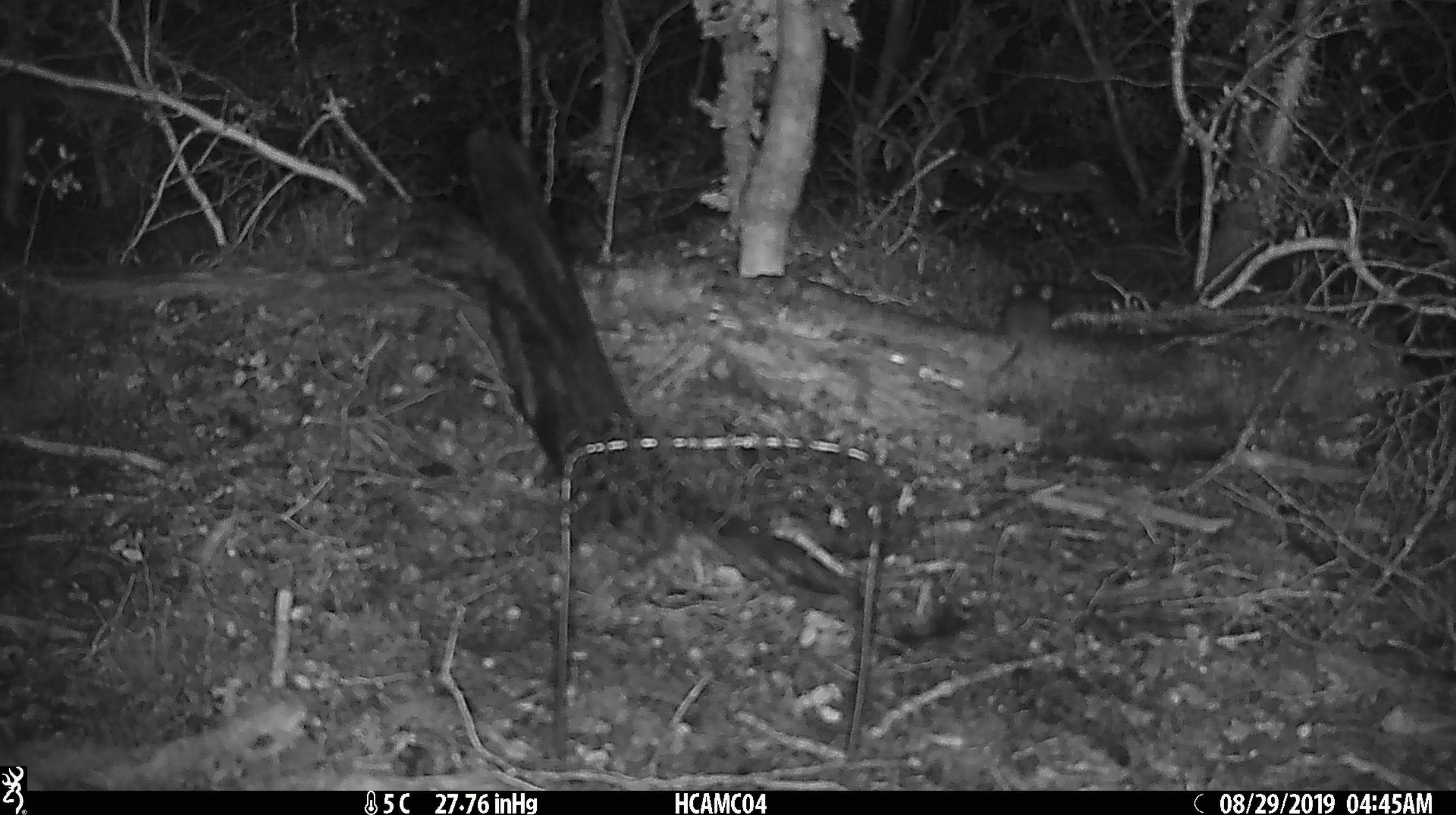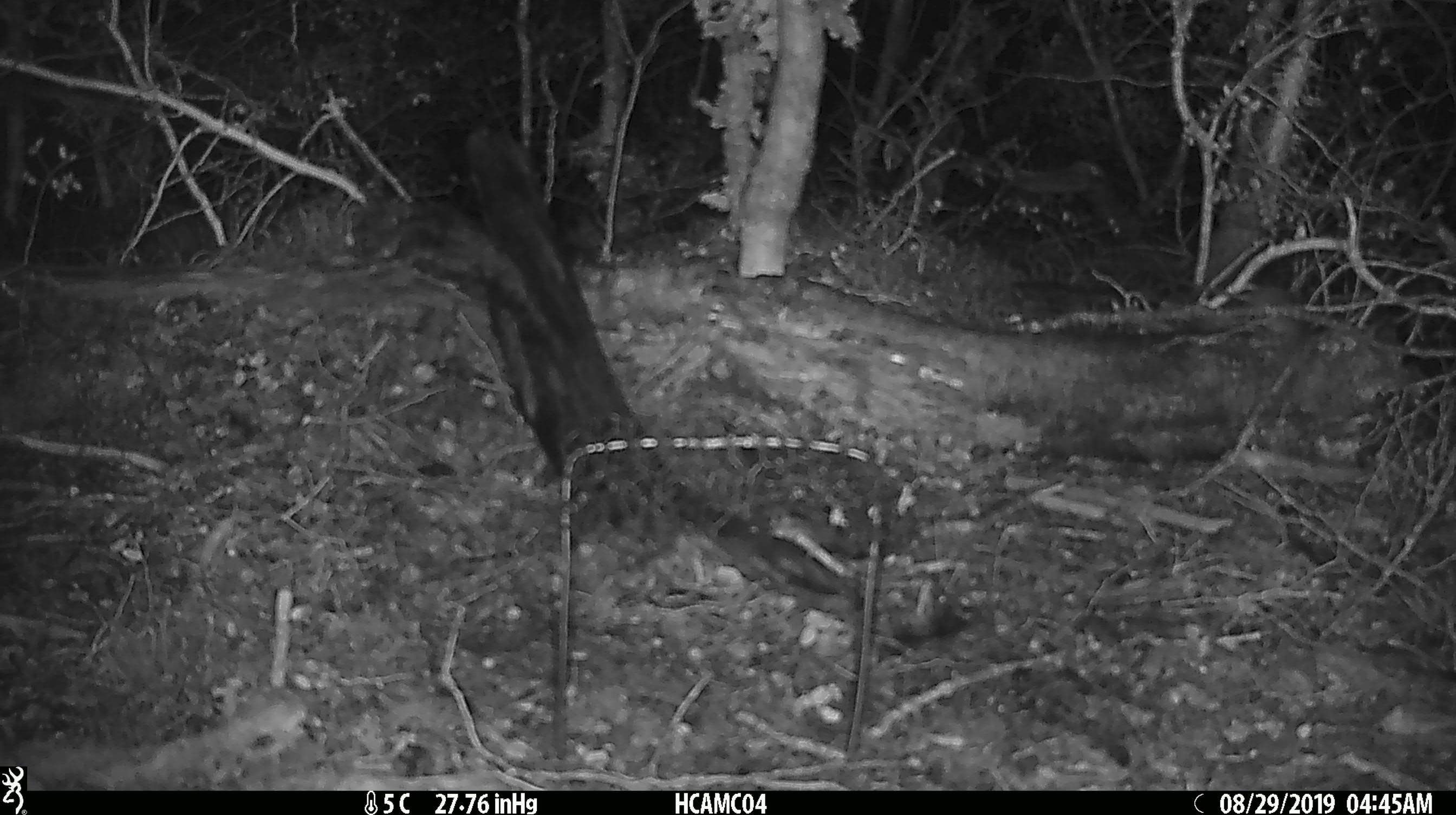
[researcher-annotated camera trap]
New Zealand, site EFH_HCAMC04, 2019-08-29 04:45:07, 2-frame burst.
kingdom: Animalia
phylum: Chordata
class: Mammalia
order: Rodentia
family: Muridae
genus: Mus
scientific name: Mus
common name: mouse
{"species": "mouse (Mus)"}